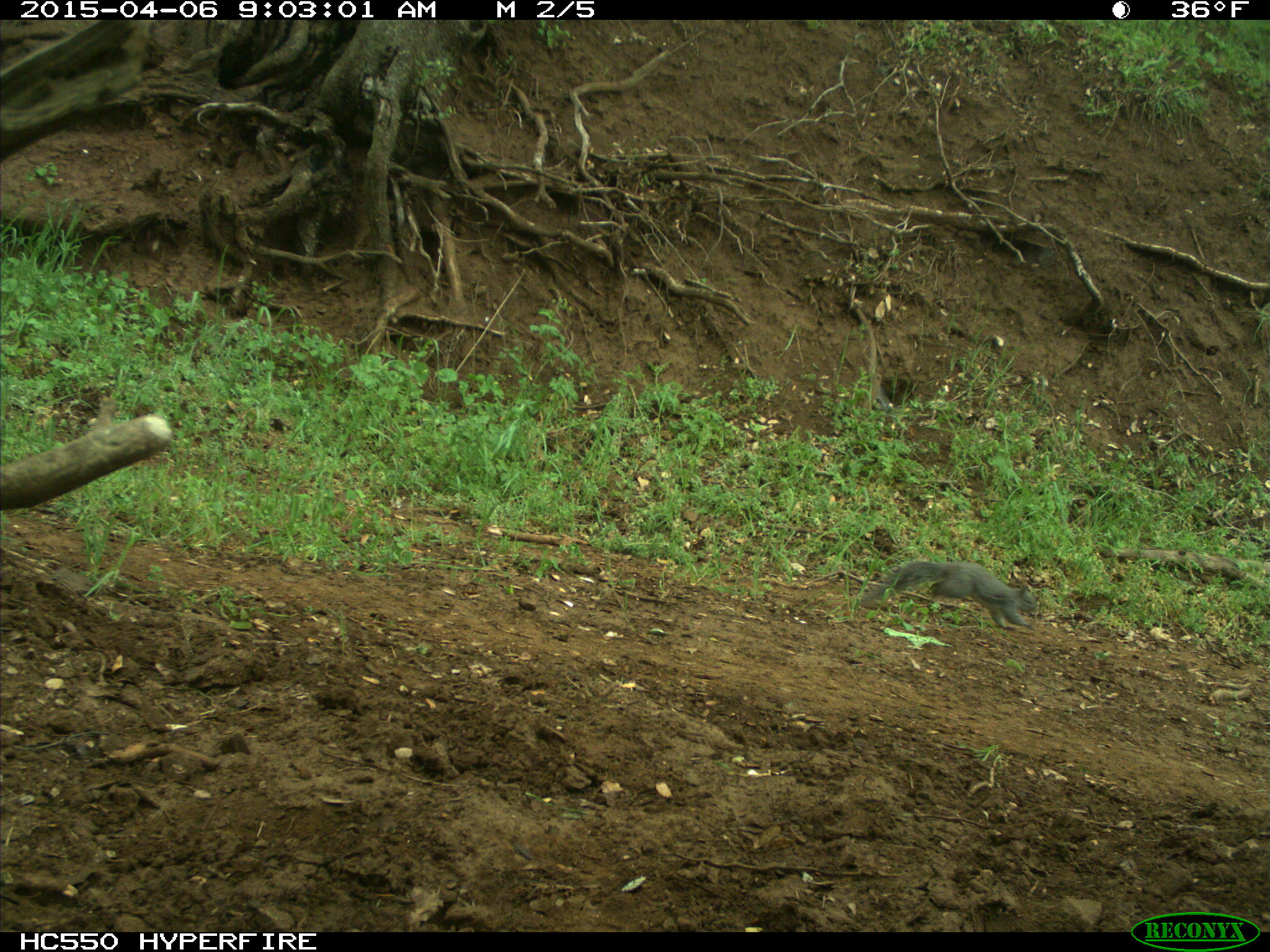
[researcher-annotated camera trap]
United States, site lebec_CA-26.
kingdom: Animalia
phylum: Chordata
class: Mammalia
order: Rodentia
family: Sciuridae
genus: Sciurus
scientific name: Sciurus carolinensis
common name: eastern gray squirrel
Sciurus carolinensis (eastern gray squirrel).